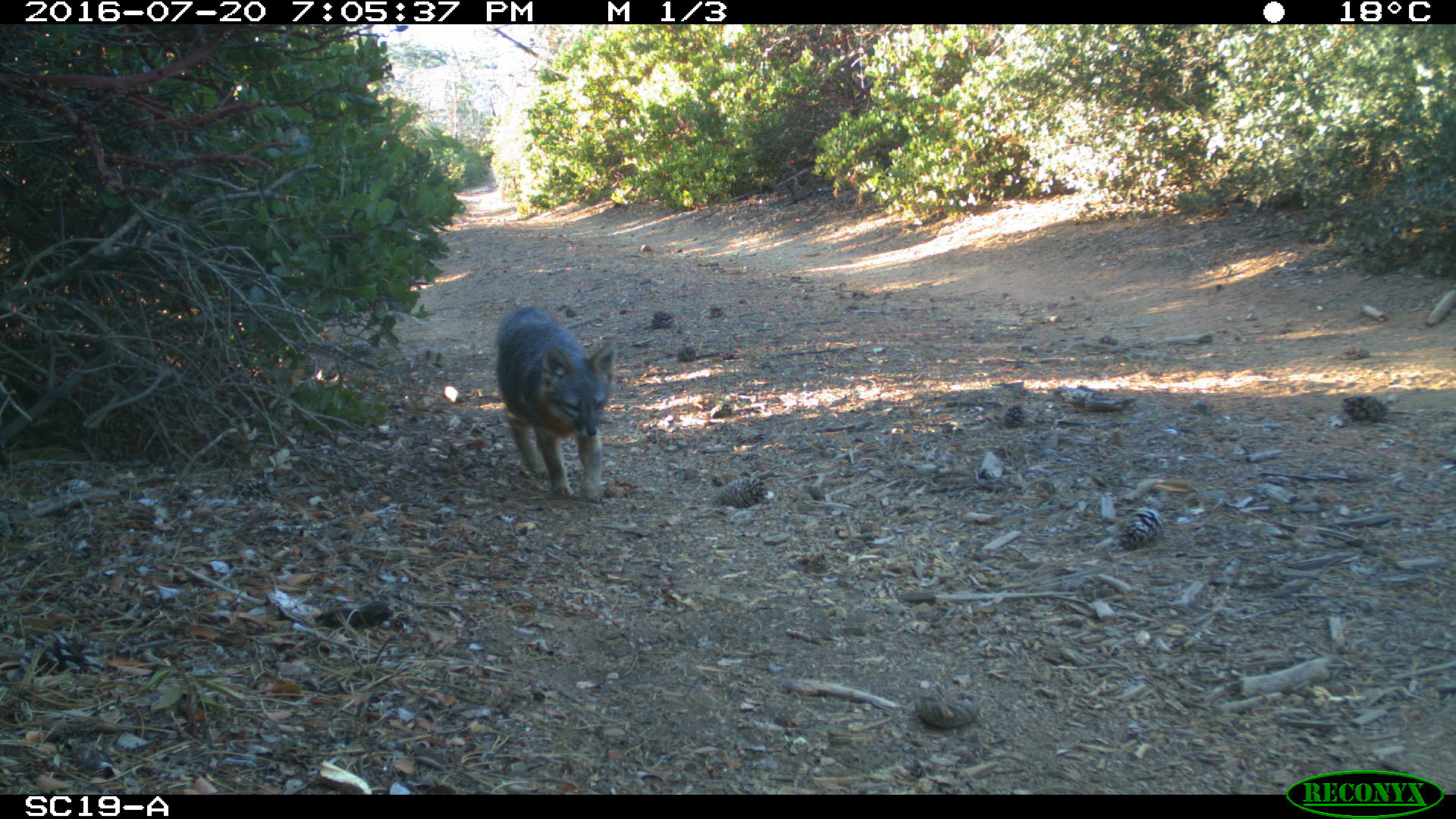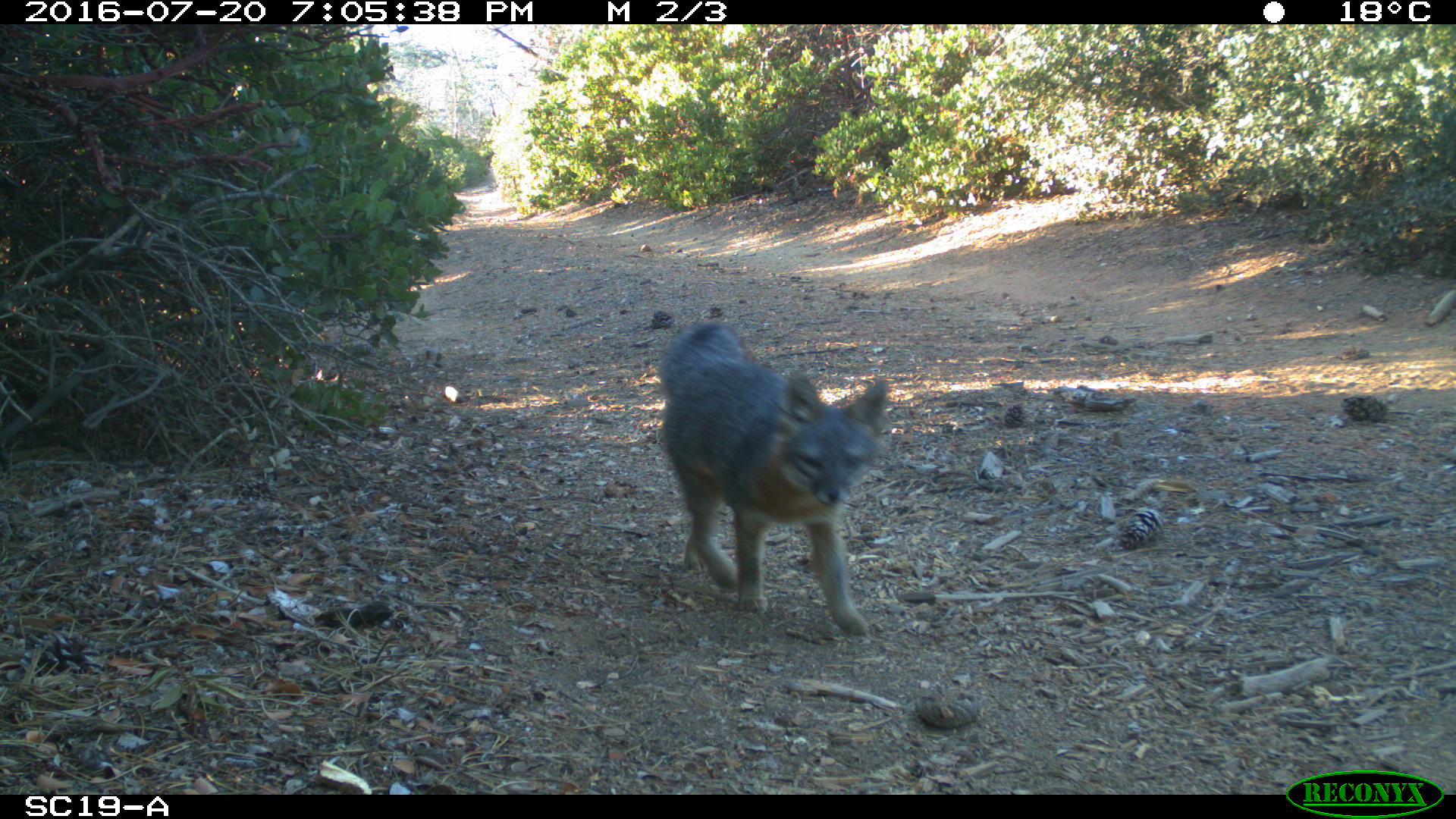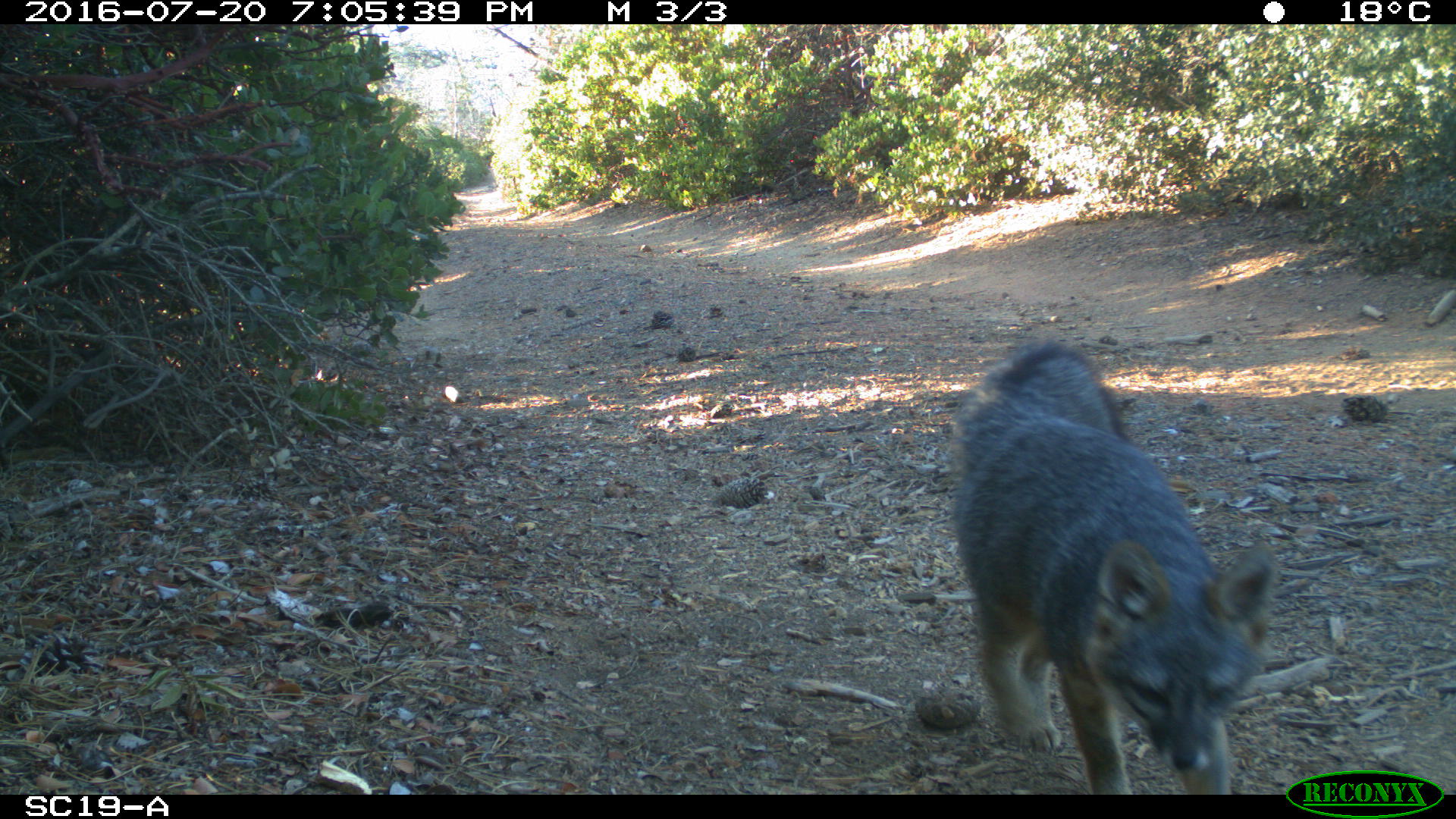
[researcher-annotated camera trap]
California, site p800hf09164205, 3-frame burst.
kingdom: Animalia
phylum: Chordata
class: Mammalia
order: Carnivora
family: Canidae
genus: Urocyon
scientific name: Urocyon littoralis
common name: island fox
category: fox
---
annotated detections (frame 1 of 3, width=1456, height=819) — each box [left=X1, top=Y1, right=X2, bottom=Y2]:
fox: [left=493, top=302, right=617, bottom=504]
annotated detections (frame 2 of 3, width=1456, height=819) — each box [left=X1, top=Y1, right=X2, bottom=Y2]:
fox: [left=658, top=320, right=888, bottom=638]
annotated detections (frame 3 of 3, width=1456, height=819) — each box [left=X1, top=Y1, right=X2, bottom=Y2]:
fox: [left=953, top=340, right=1284, bottom=792]